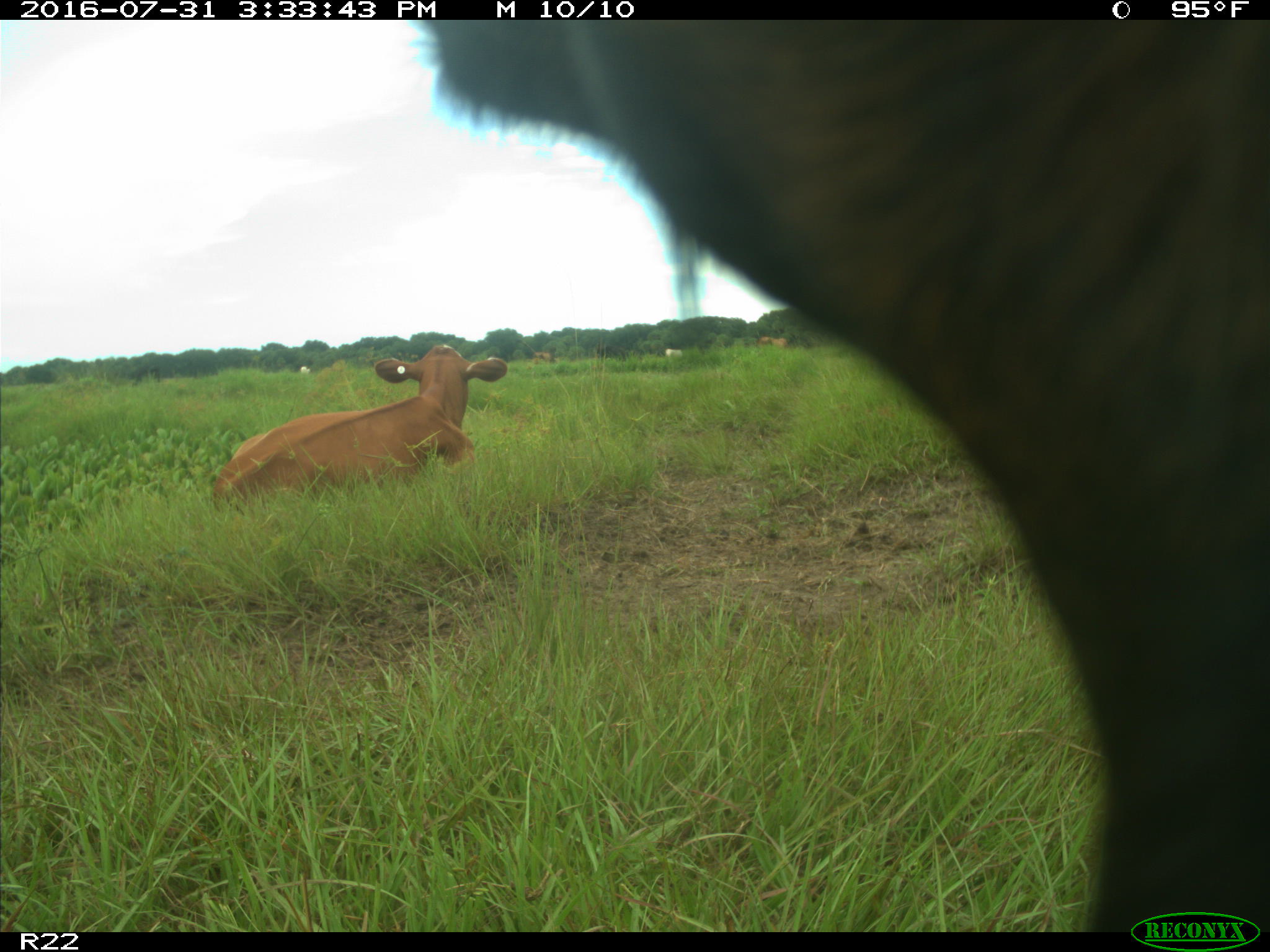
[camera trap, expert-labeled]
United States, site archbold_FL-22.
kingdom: Animalia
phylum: Chordata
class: Mammalia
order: Artiodactyla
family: Bovidae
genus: Bos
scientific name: Bos taurus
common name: domestic cow